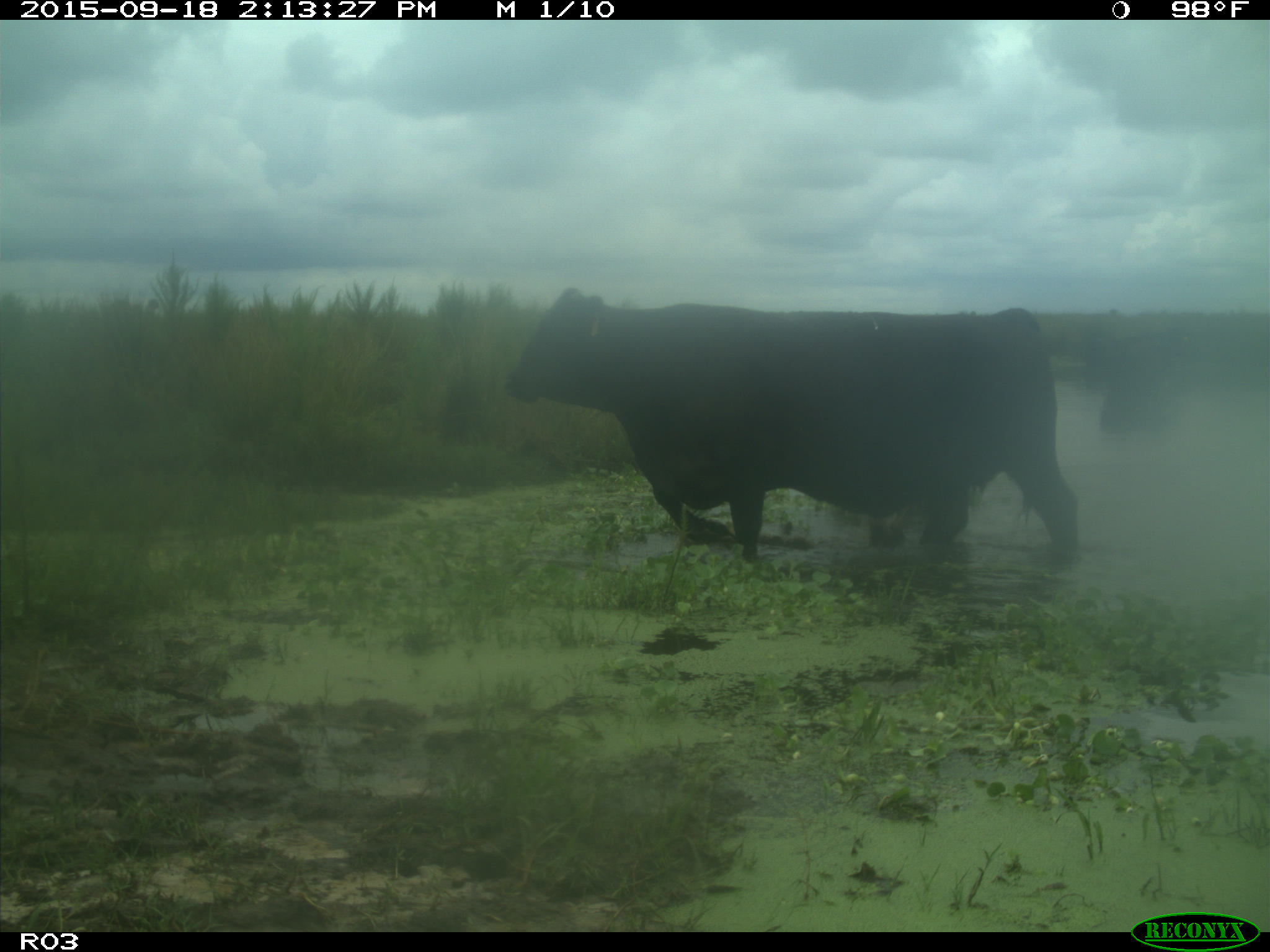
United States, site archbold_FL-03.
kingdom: Animalia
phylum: Chordata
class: Mammalia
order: Artiodactyla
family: Bovidae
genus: Bos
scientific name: Bos taurus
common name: domestic cow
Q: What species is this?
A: Bos taurus (domestic cow).